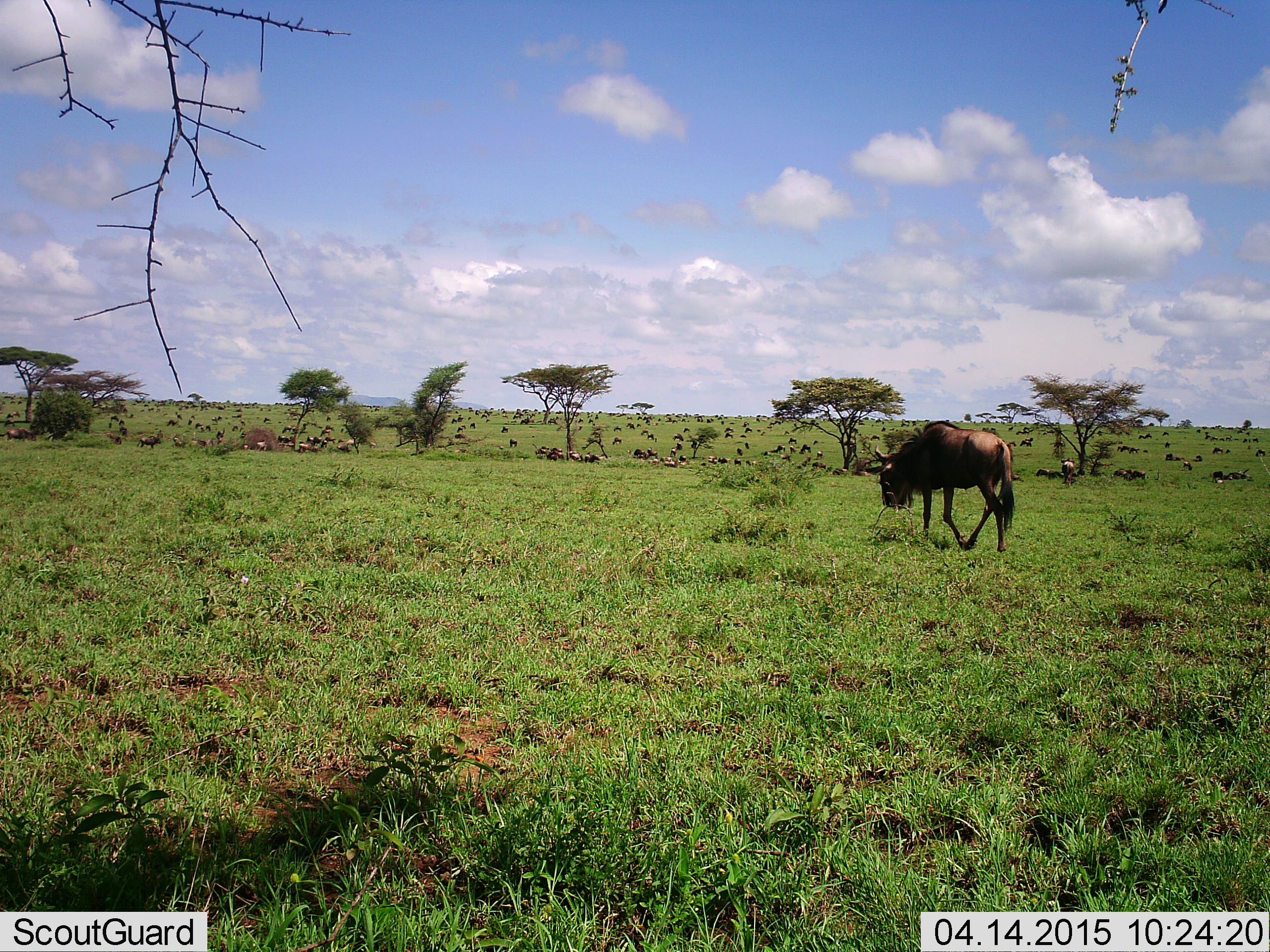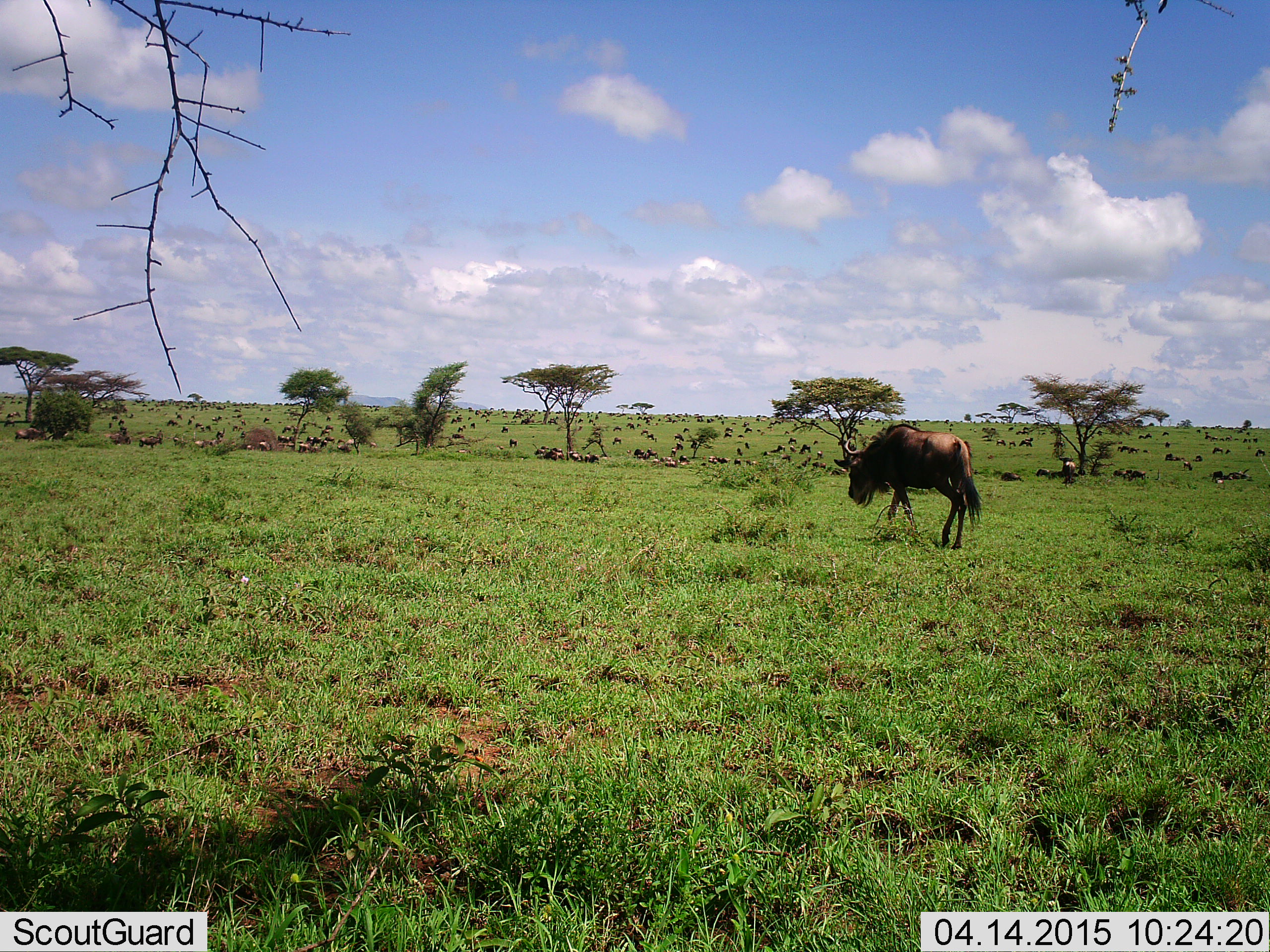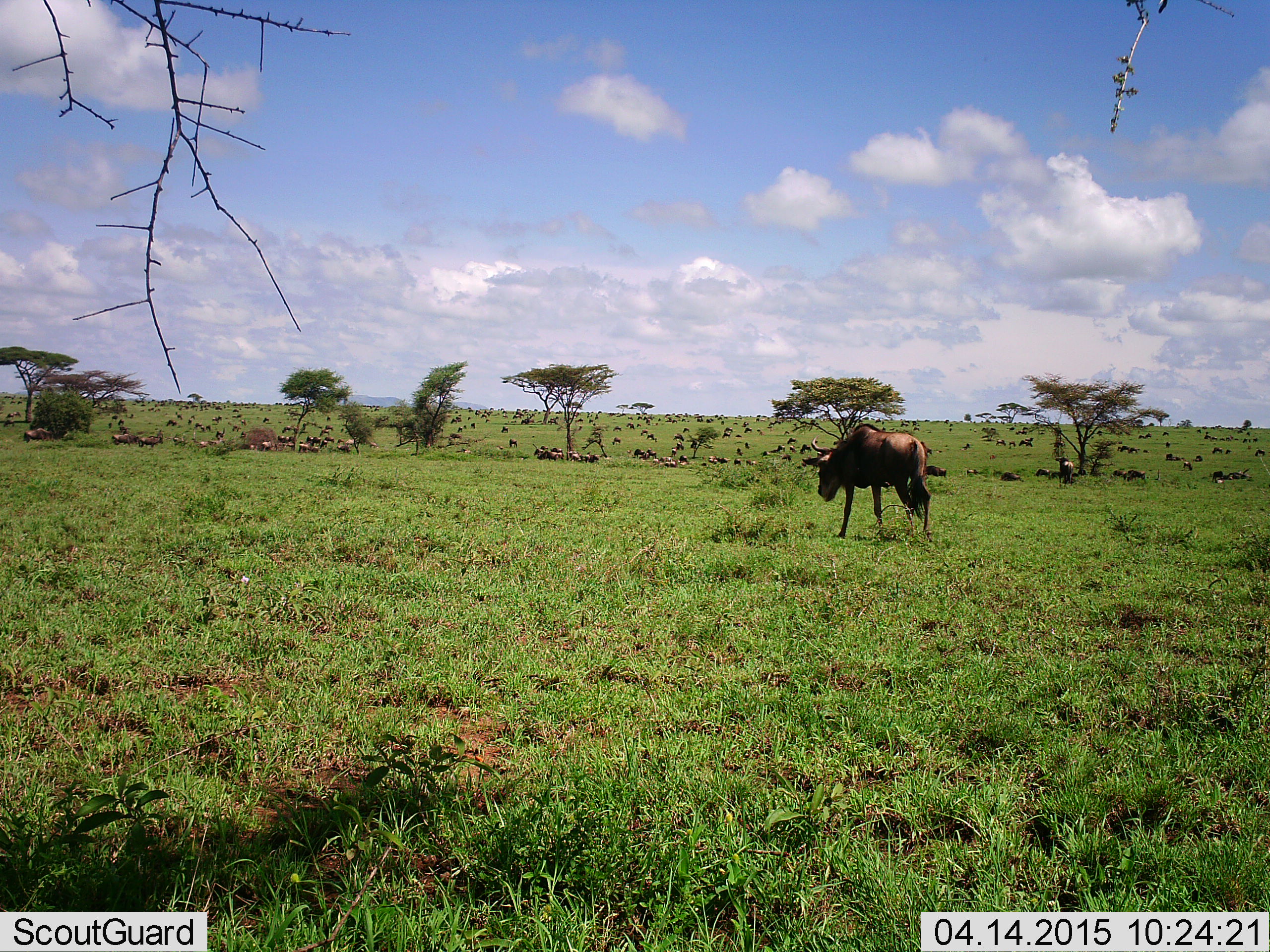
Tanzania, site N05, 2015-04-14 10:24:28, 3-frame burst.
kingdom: Animalia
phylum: Chordata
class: Mammalia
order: Artiodactyla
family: Bovidae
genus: Connochaetes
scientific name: Connochaetes taurinus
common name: blue wildebeest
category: wildebeest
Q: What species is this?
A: Wildebeest (blue wildebeest) (Connochaetes taurinus).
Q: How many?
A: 51+.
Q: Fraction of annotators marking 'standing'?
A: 50%.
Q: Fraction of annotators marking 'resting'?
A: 40%.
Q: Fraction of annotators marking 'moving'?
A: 90%.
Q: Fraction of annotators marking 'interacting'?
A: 10%.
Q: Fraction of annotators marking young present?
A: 0%.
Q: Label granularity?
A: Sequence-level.